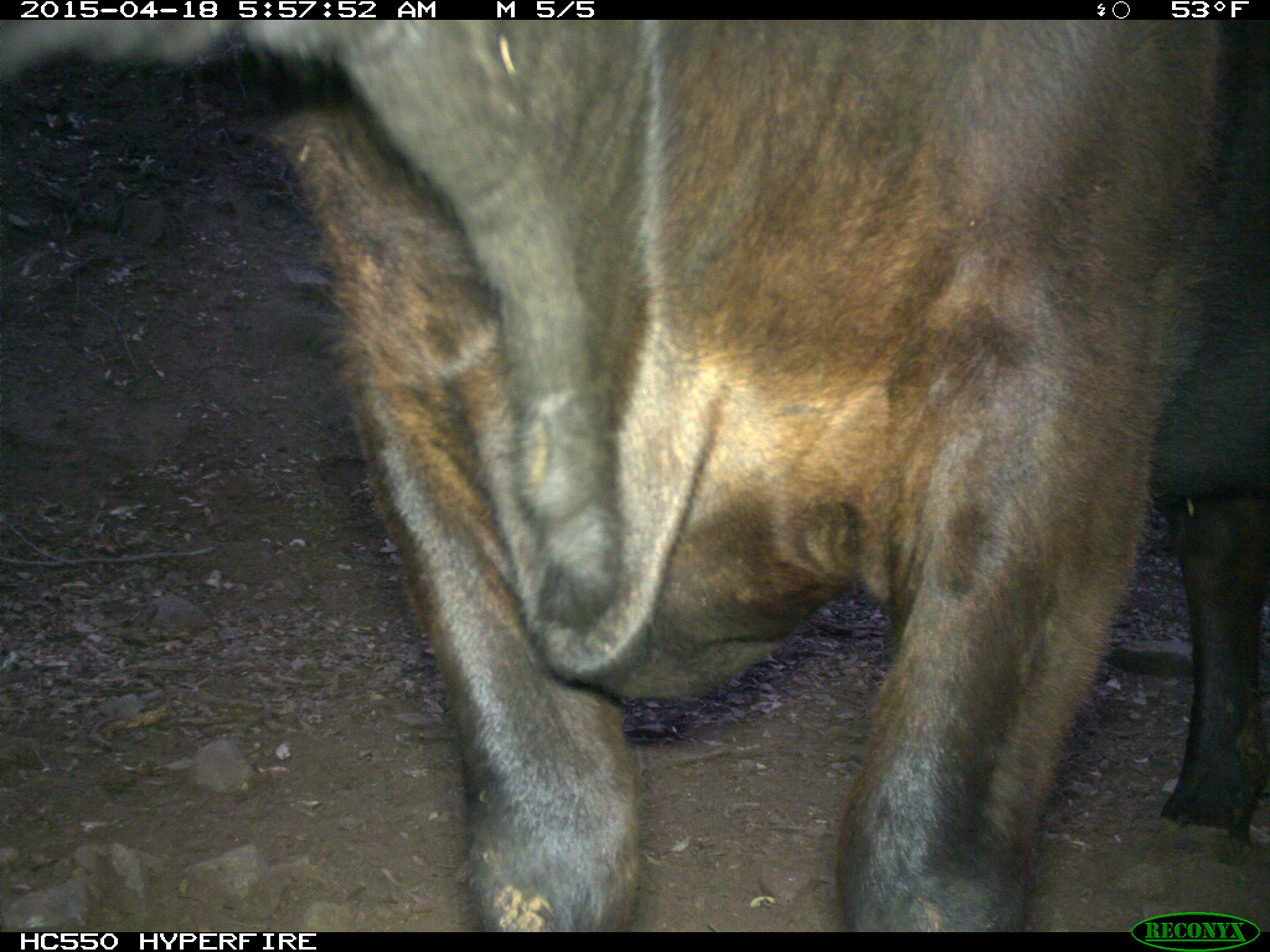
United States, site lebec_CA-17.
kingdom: Animalia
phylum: Chordata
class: Mammalia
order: Artiodactyla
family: Bovidae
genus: Bos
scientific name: Bos taurus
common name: domestic cow